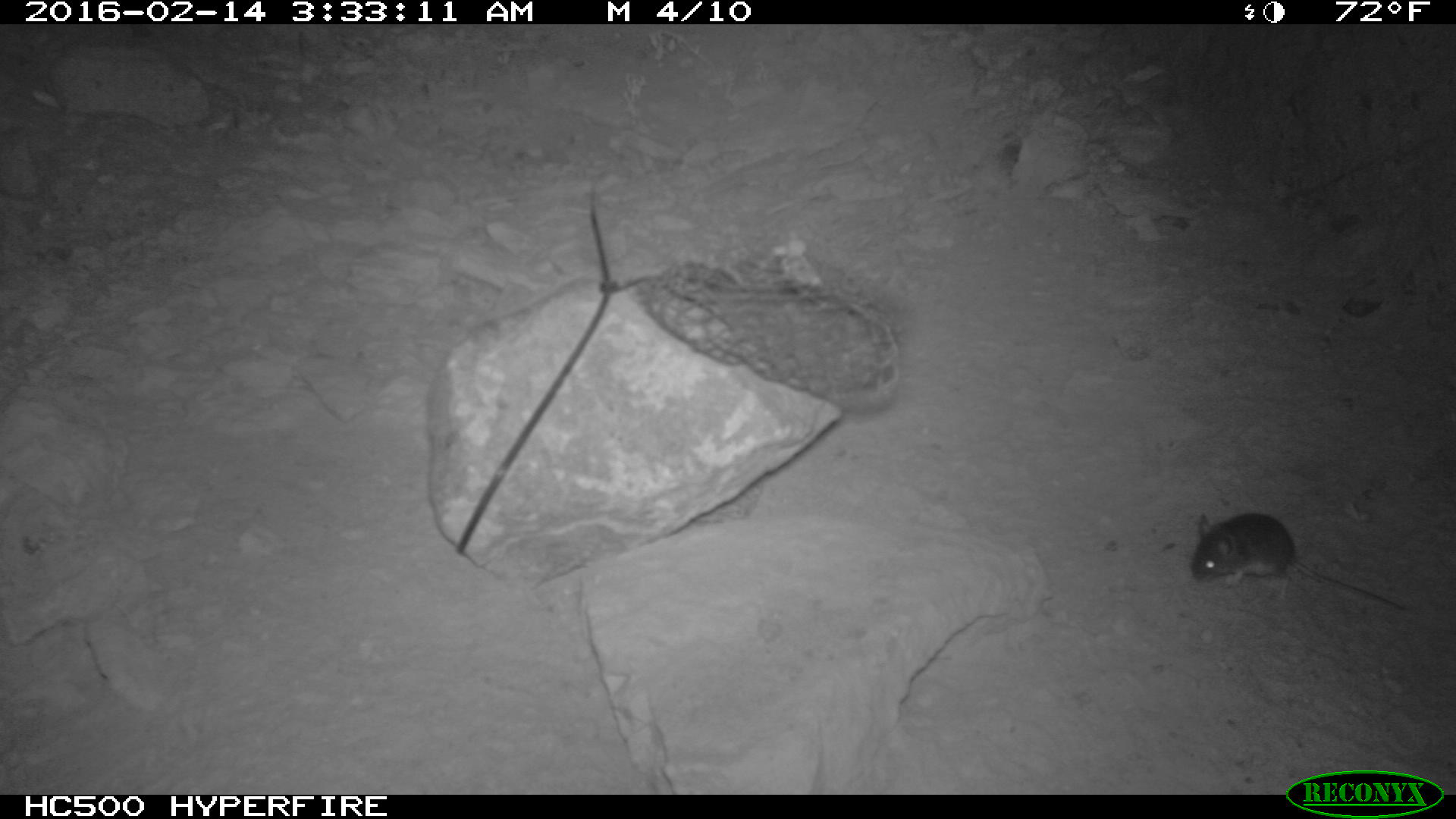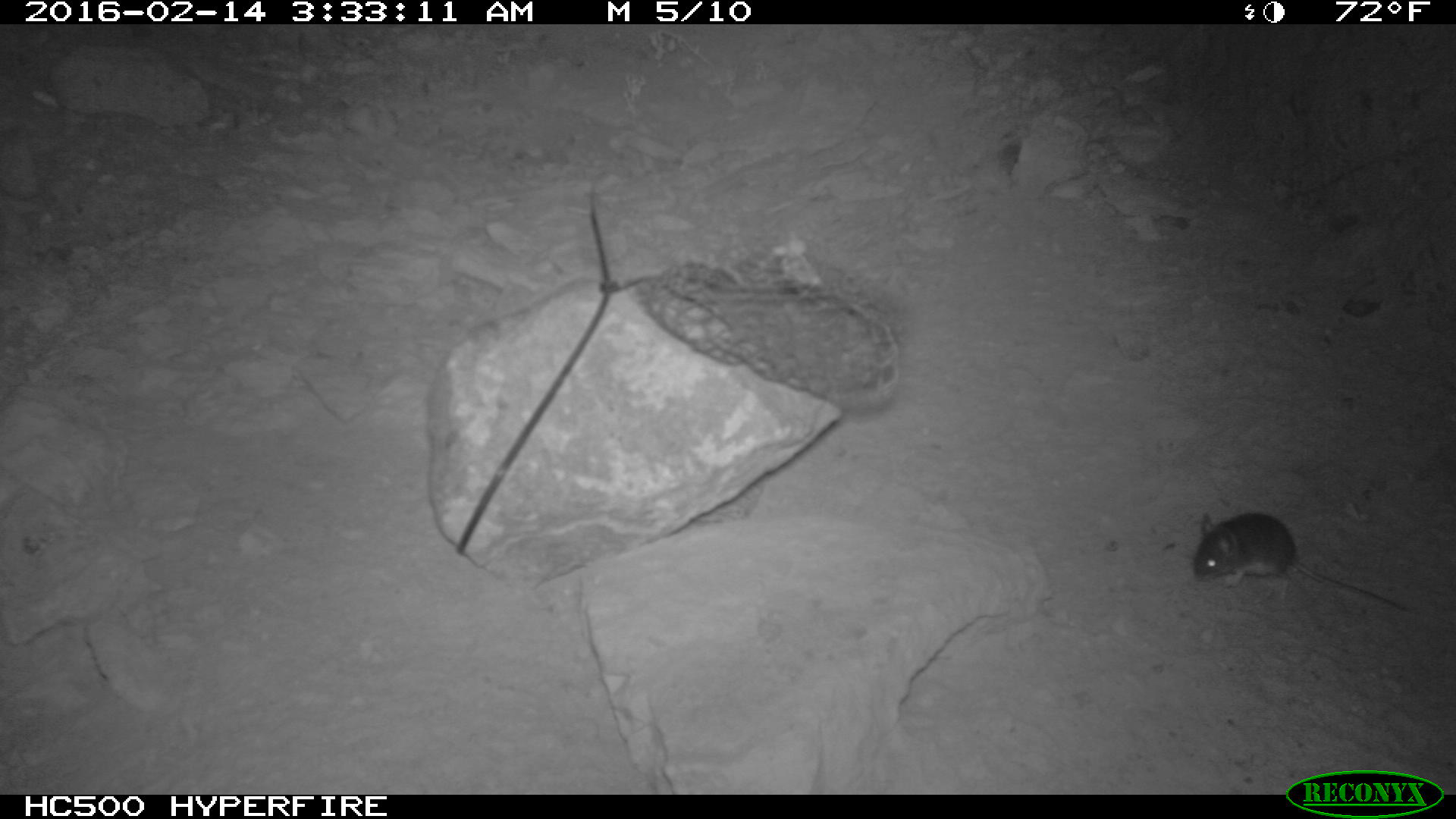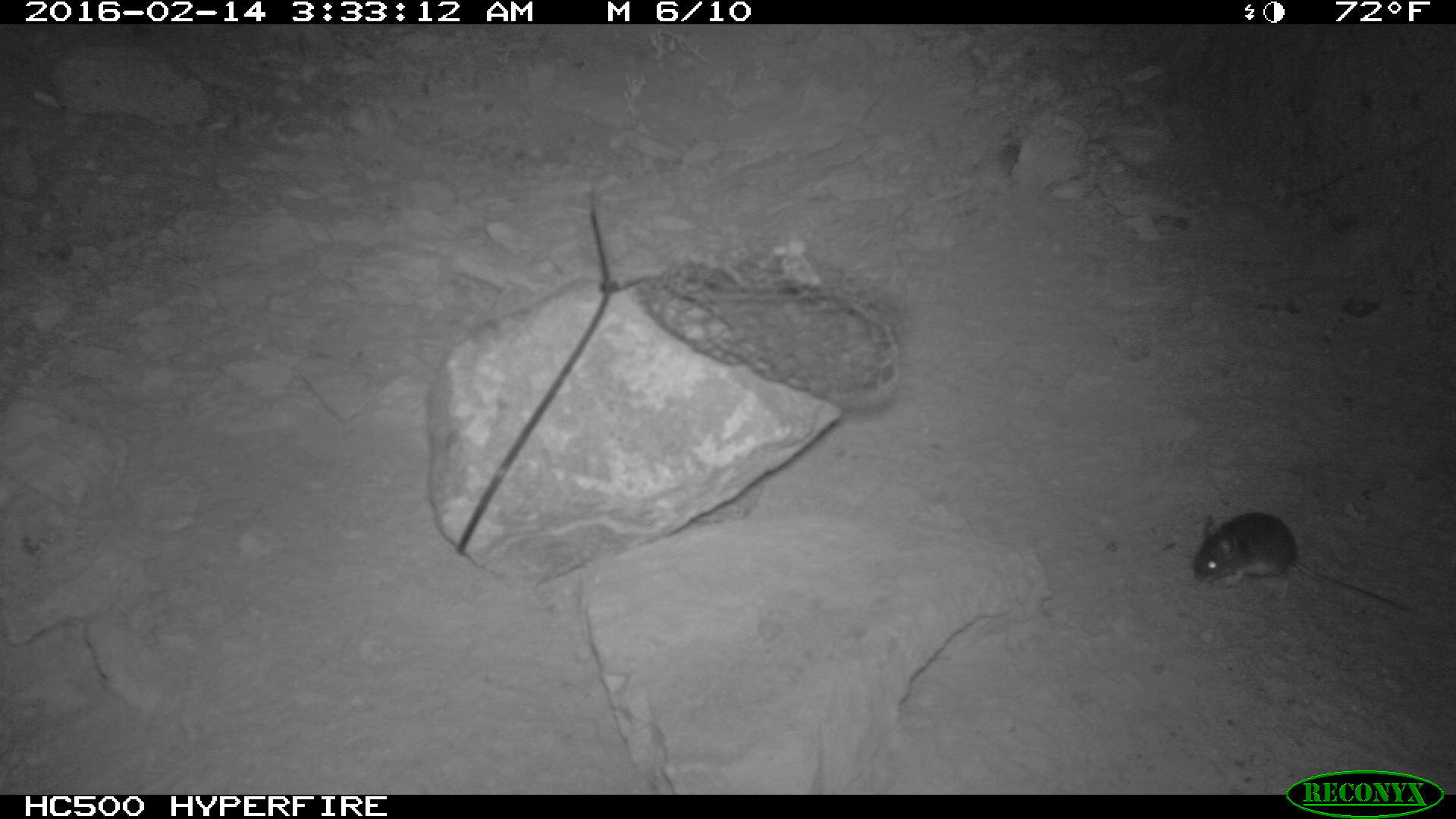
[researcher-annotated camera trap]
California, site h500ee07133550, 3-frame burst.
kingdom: Animalia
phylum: Chordata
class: Mammalia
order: Rodentia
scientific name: Rodentia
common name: rodent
Rodent (Rodentia).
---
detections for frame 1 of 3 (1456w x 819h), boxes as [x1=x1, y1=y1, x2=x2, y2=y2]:
rodent: [x1=1190, y1=512, x2=1403, y2=610]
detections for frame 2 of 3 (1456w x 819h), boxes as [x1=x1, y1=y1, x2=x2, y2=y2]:
rodent: [x1=1193, y1=513, x2=1410, y2=613]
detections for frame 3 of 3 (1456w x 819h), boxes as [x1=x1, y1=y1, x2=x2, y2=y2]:
rodent: [x1=1188, y1=509, x2=1408, y2=612]